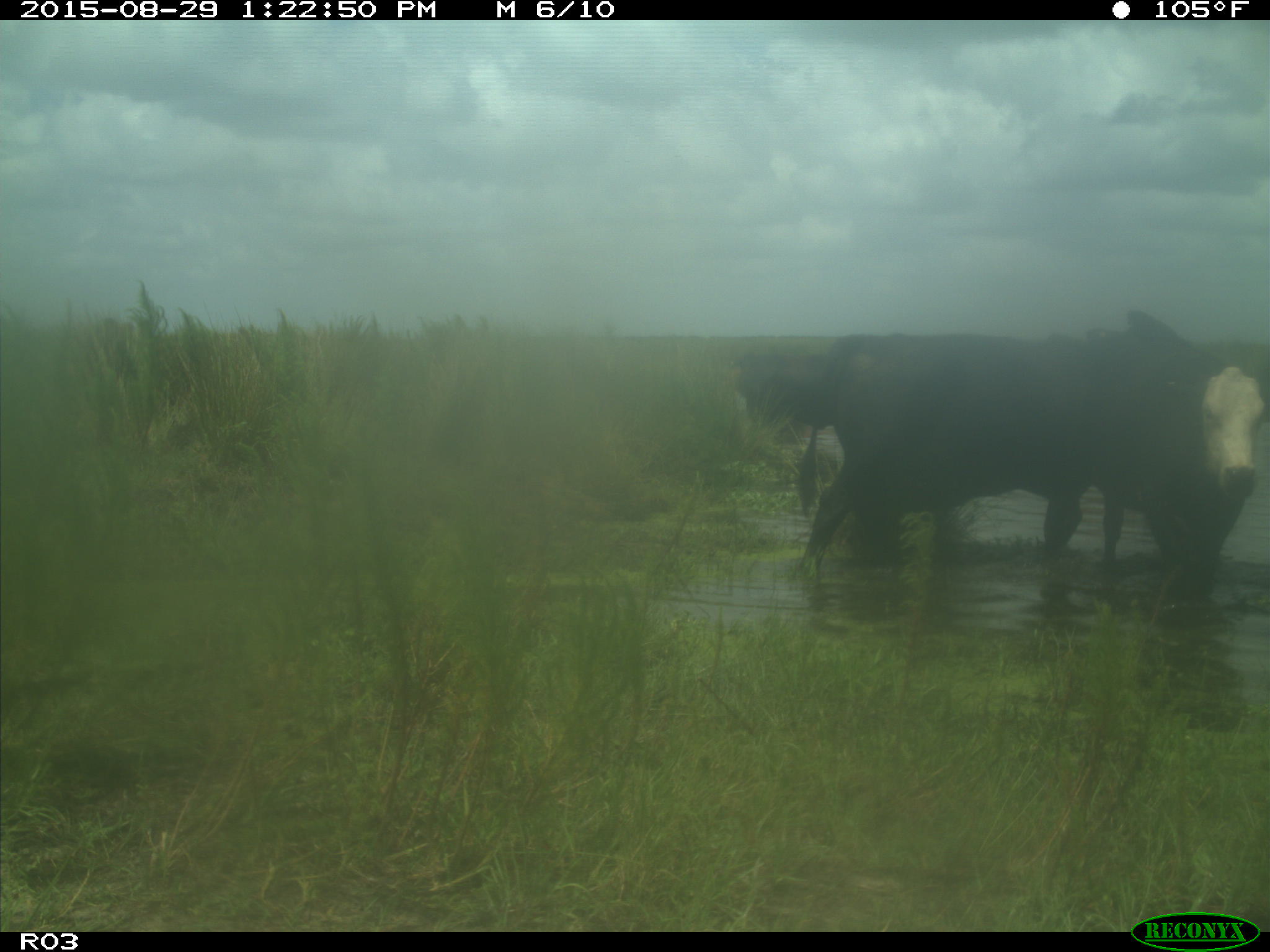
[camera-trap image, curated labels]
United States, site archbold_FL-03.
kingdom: Animalia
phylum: Chordata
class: Mammalia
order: Artiodactyla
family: Bovidae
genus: Bos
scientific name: Bos taurus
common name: domestic cow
Bos taurus (domestic cow).